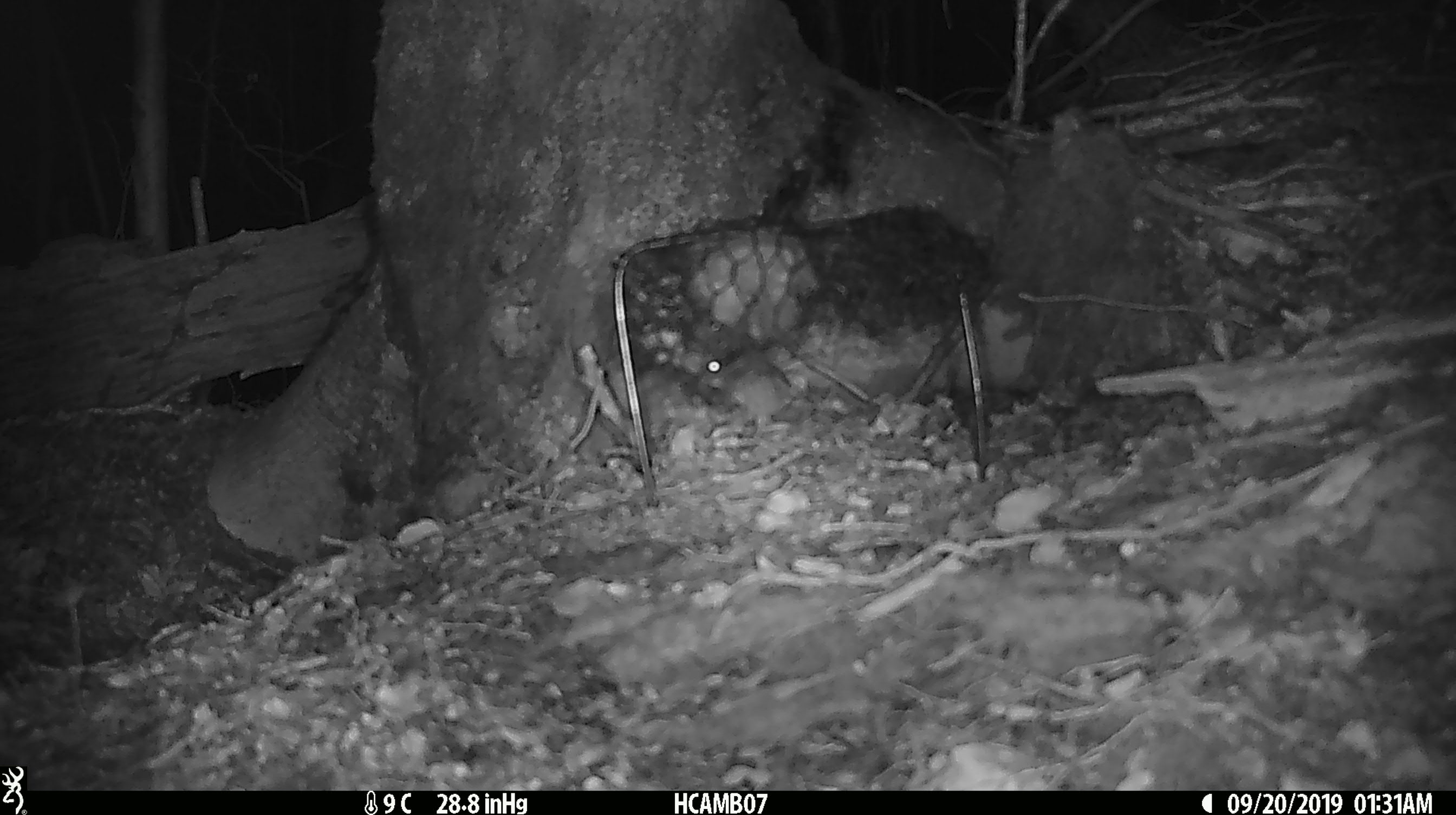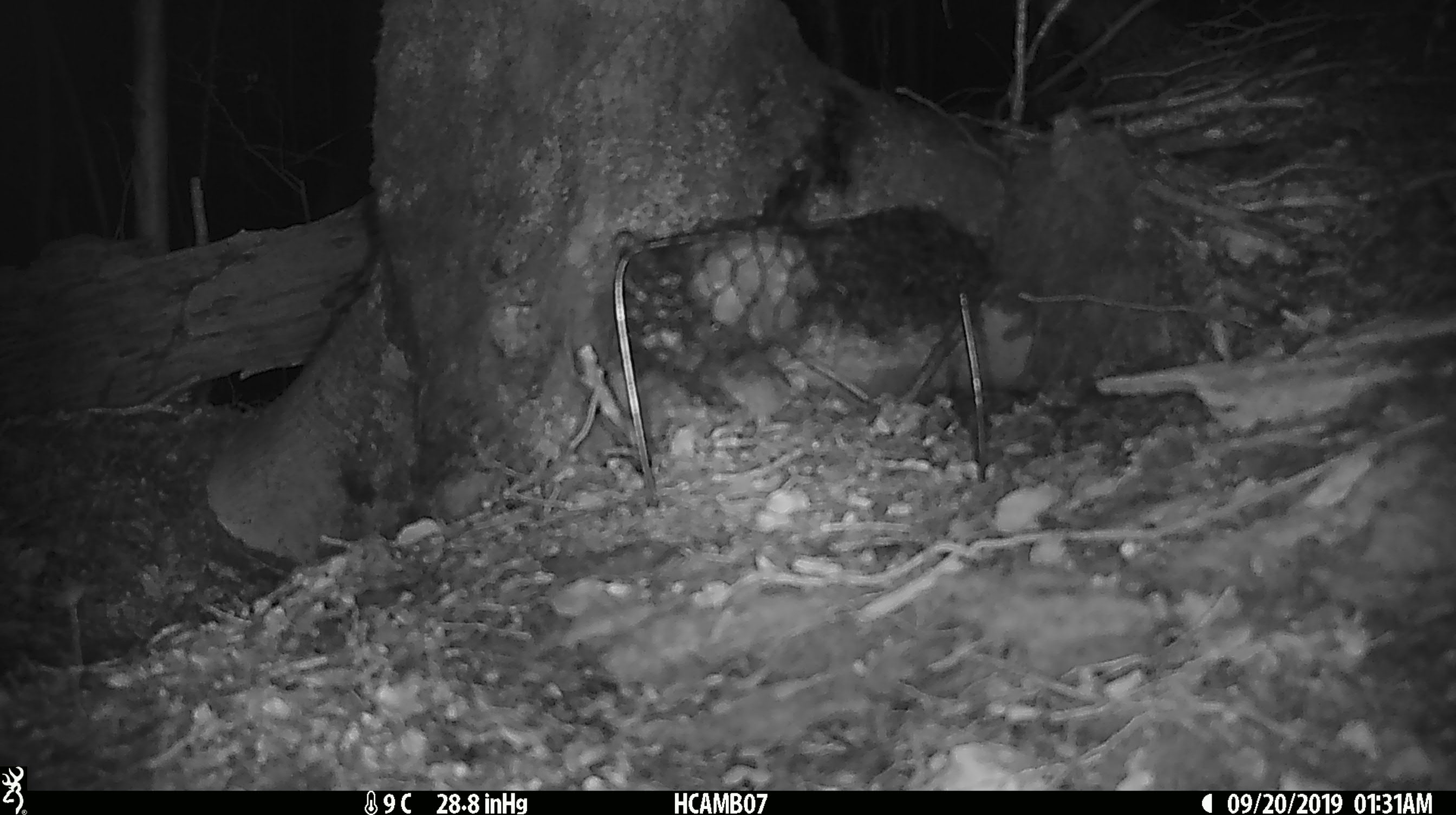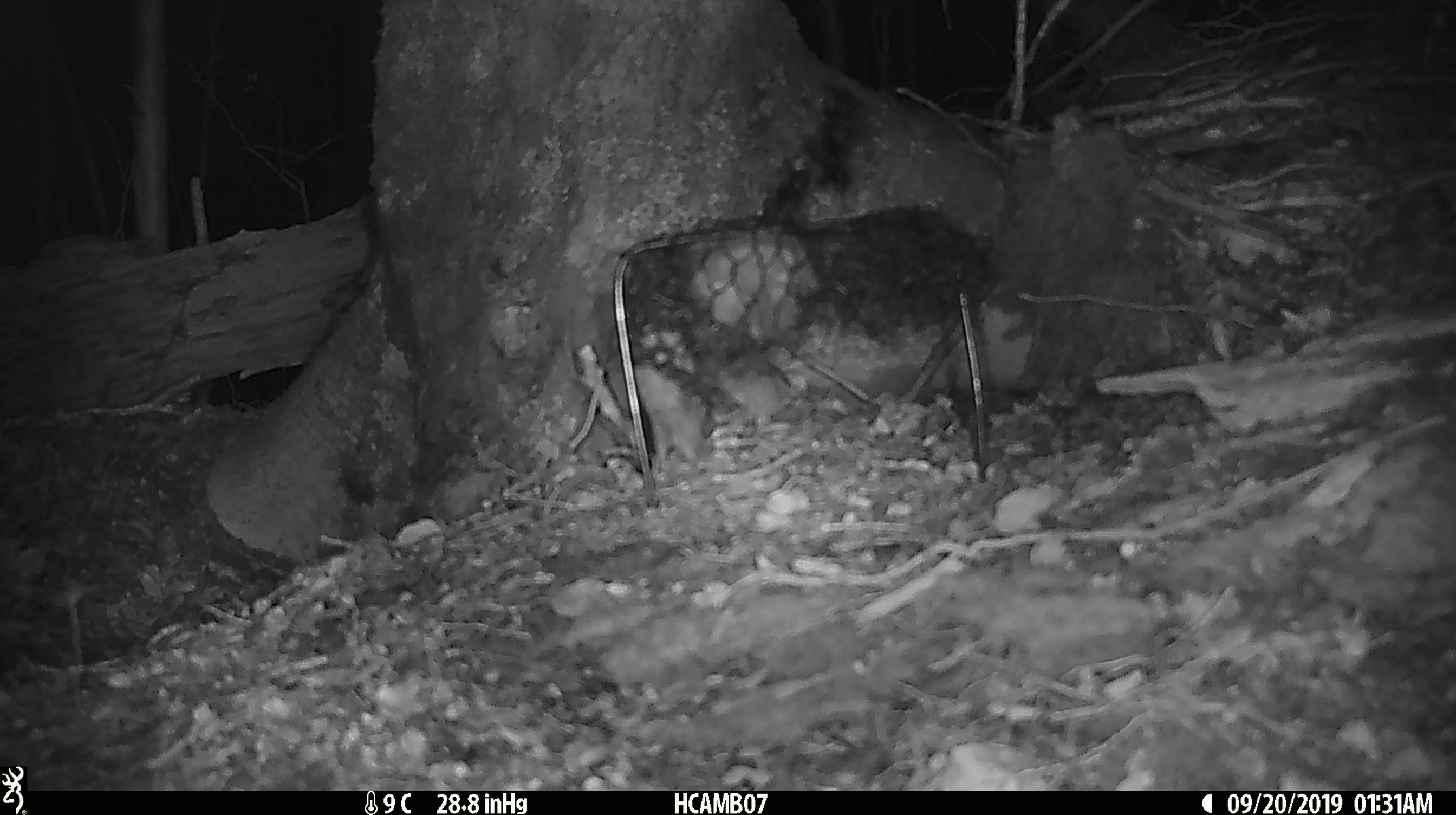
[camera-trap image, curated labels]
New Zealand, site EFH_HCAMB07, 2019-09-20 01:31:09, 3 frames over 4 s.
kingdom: Animalia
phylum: Chordata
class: Mammalia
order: Rodentia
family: Muridae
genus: Mus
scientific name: Mus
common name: mouse